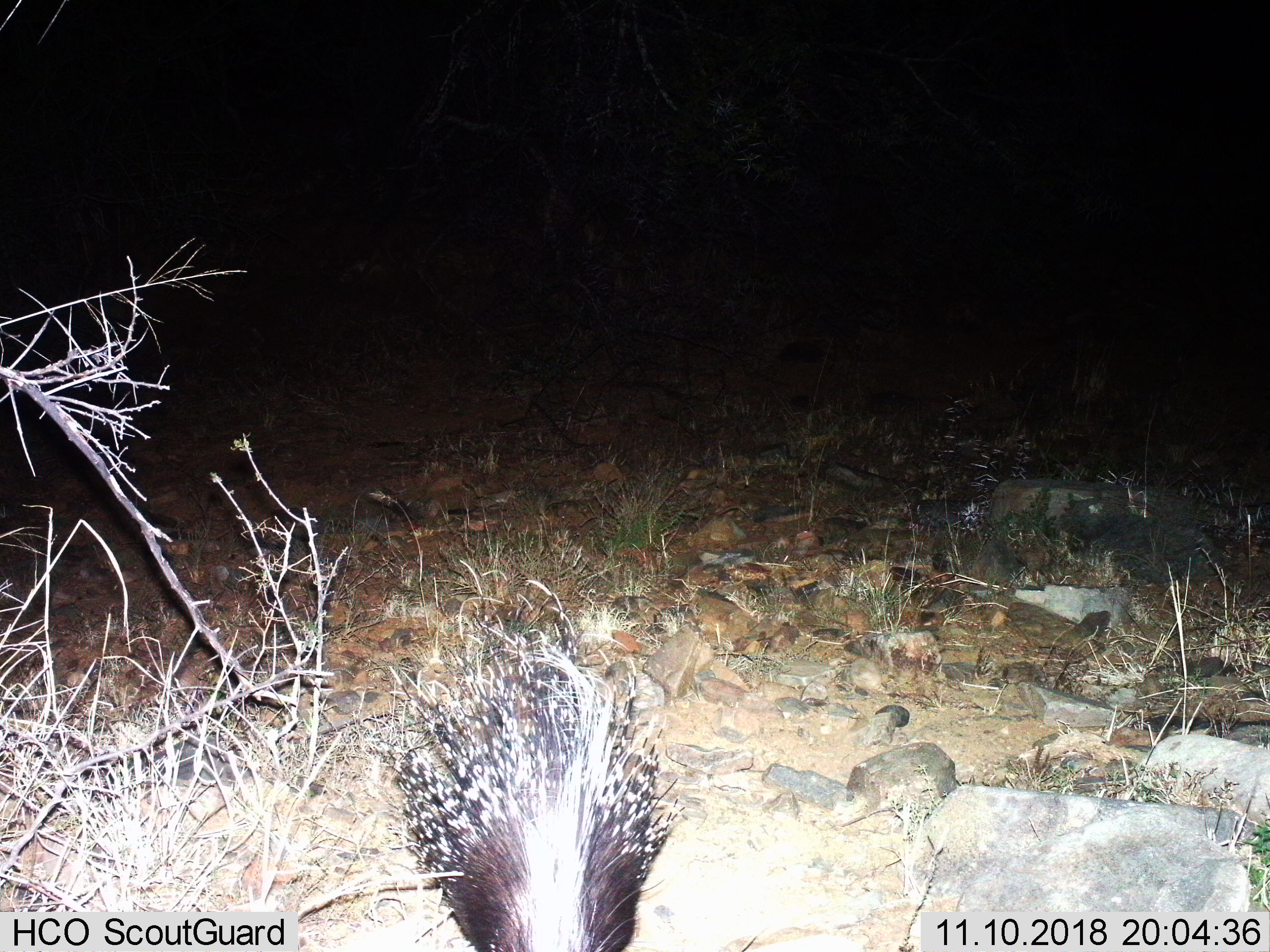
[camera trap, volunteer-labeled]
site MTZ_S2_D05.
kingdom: Animalia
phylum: Chordata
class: Mammalia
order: Rodentia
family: Hystricidae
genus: Hystrix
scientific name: Hystrix cristata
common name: crested porcupine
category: porcupine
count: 1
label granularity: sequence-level